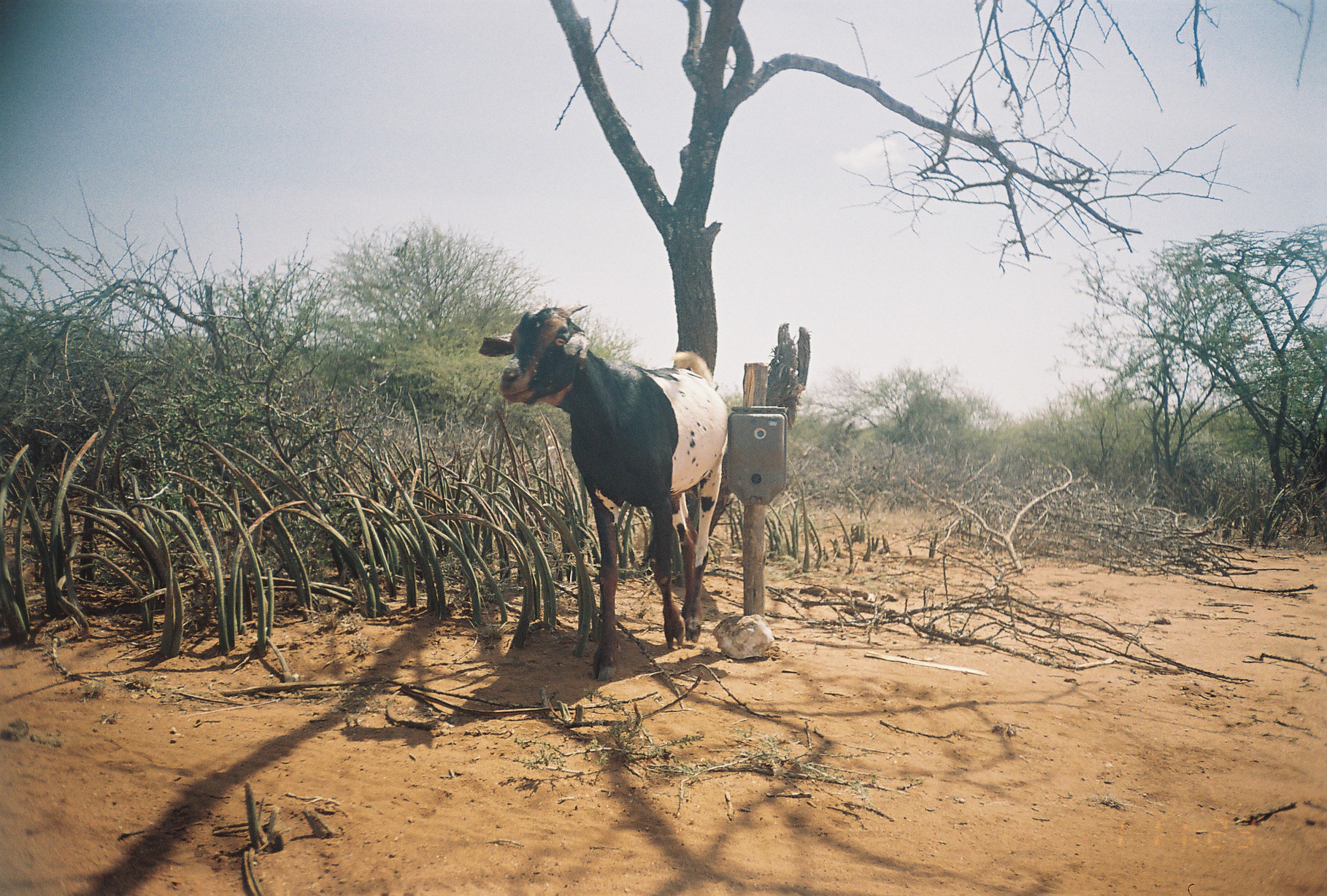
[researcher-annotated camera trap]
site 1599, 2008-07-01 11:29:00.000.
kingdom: Animalia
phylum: Chordata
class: Mammalia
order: Artiodactyla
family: Bovidae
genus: Capra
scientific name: Capra aegagrus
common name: wild goat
Capra aegagrus (wild goat), count 1.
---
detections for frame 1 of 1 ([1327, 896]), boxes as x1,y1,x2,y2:
capra aegagrus: 477,303,728,681